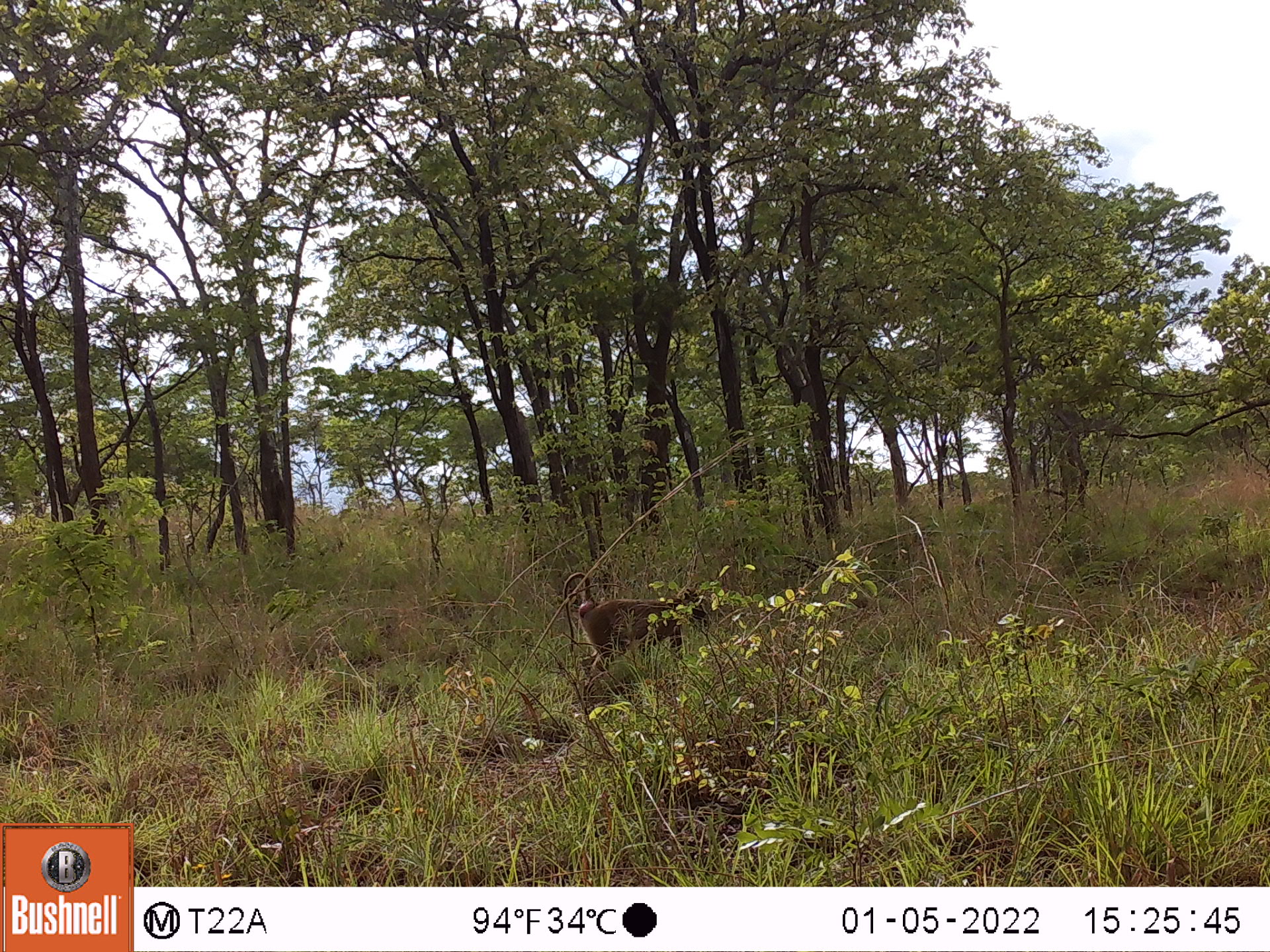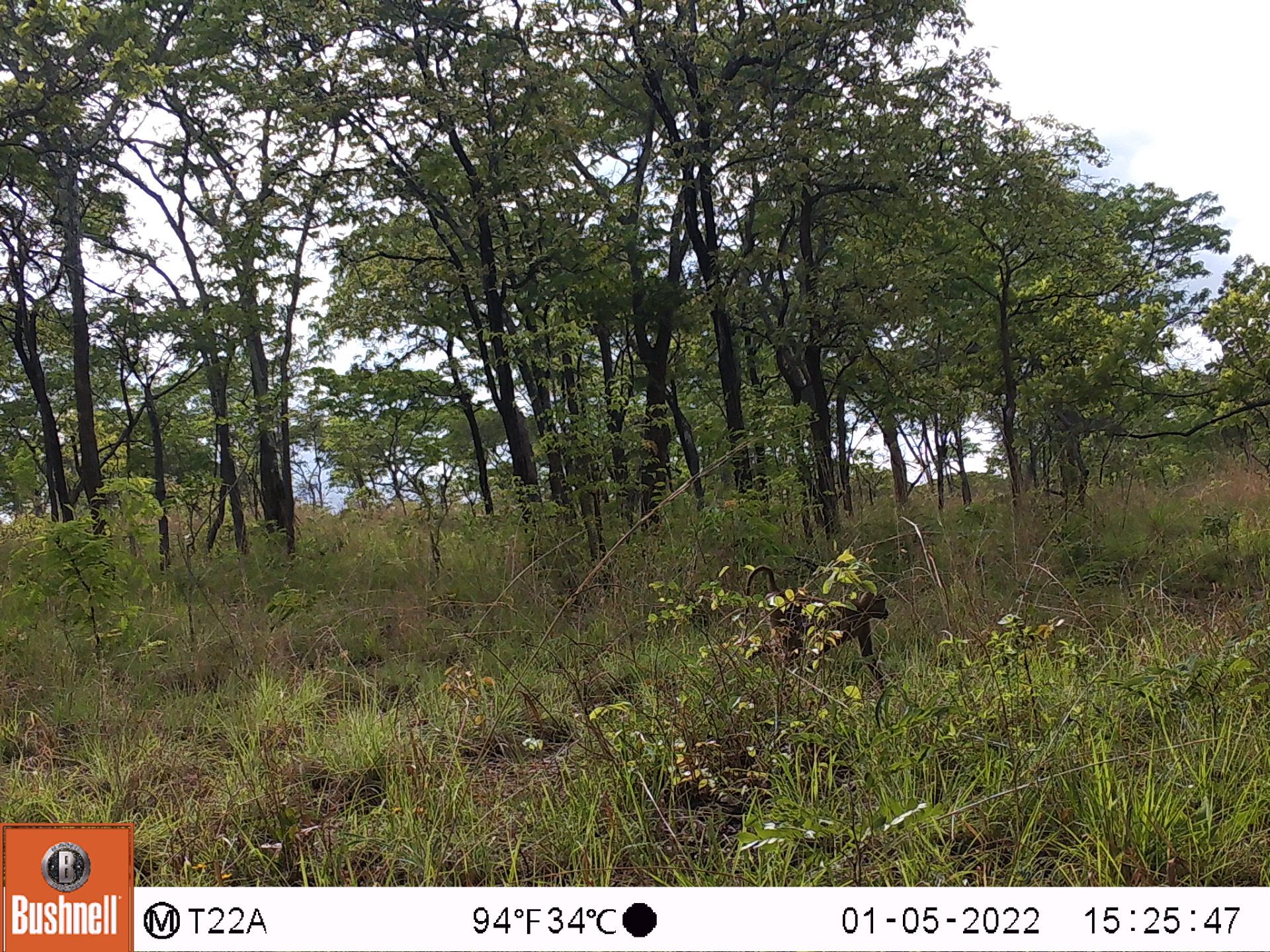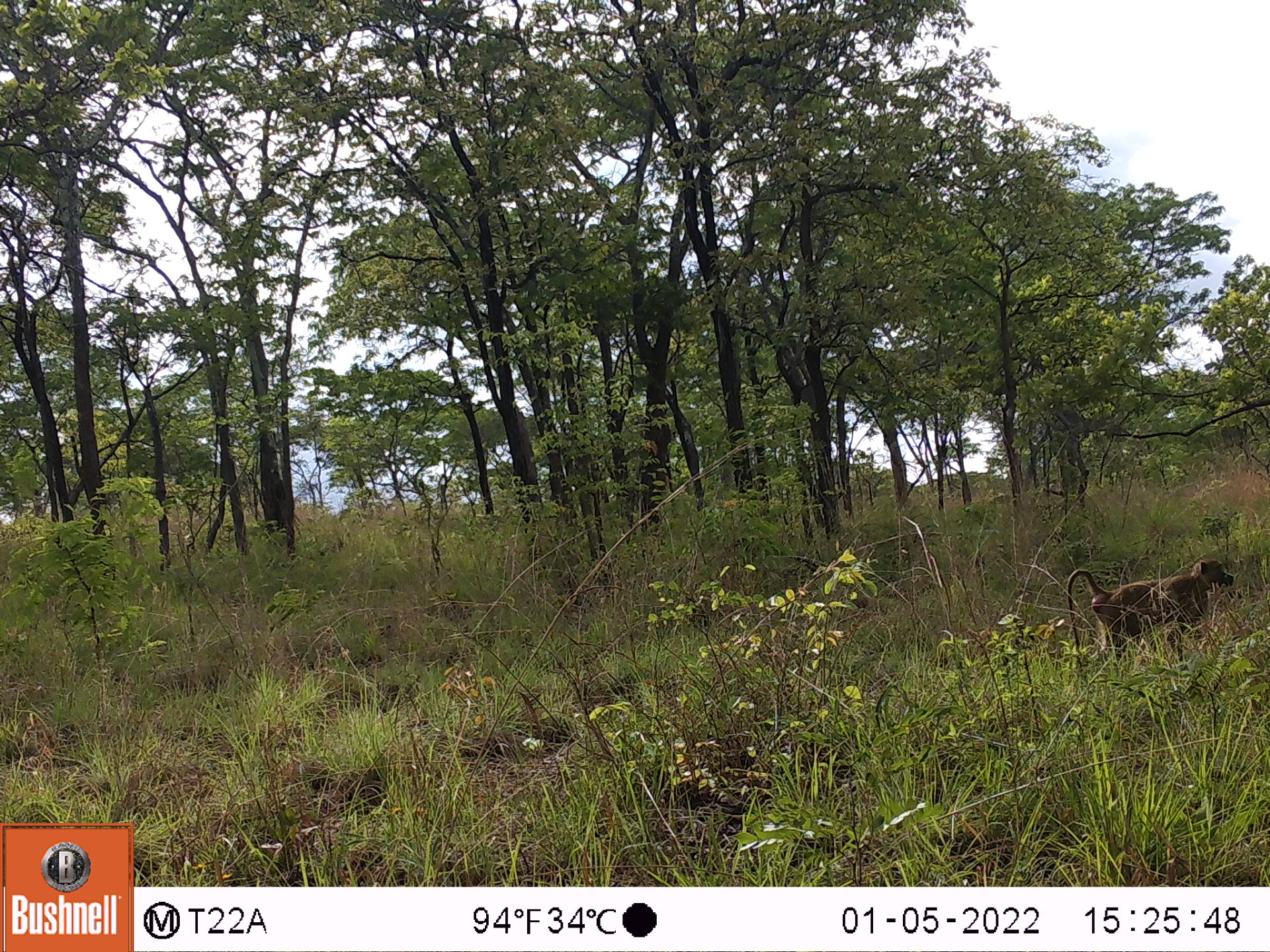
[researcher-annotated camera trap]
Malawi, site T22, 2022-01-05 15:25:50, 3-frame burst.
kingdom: Animalia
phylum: Chordata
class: Mammalia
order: Primates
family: Cercopithecidae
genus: Papio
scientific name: Papio cynocephalus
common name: yellow baboon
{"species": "yellow baboon (Papio cynocephalus)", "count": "1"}